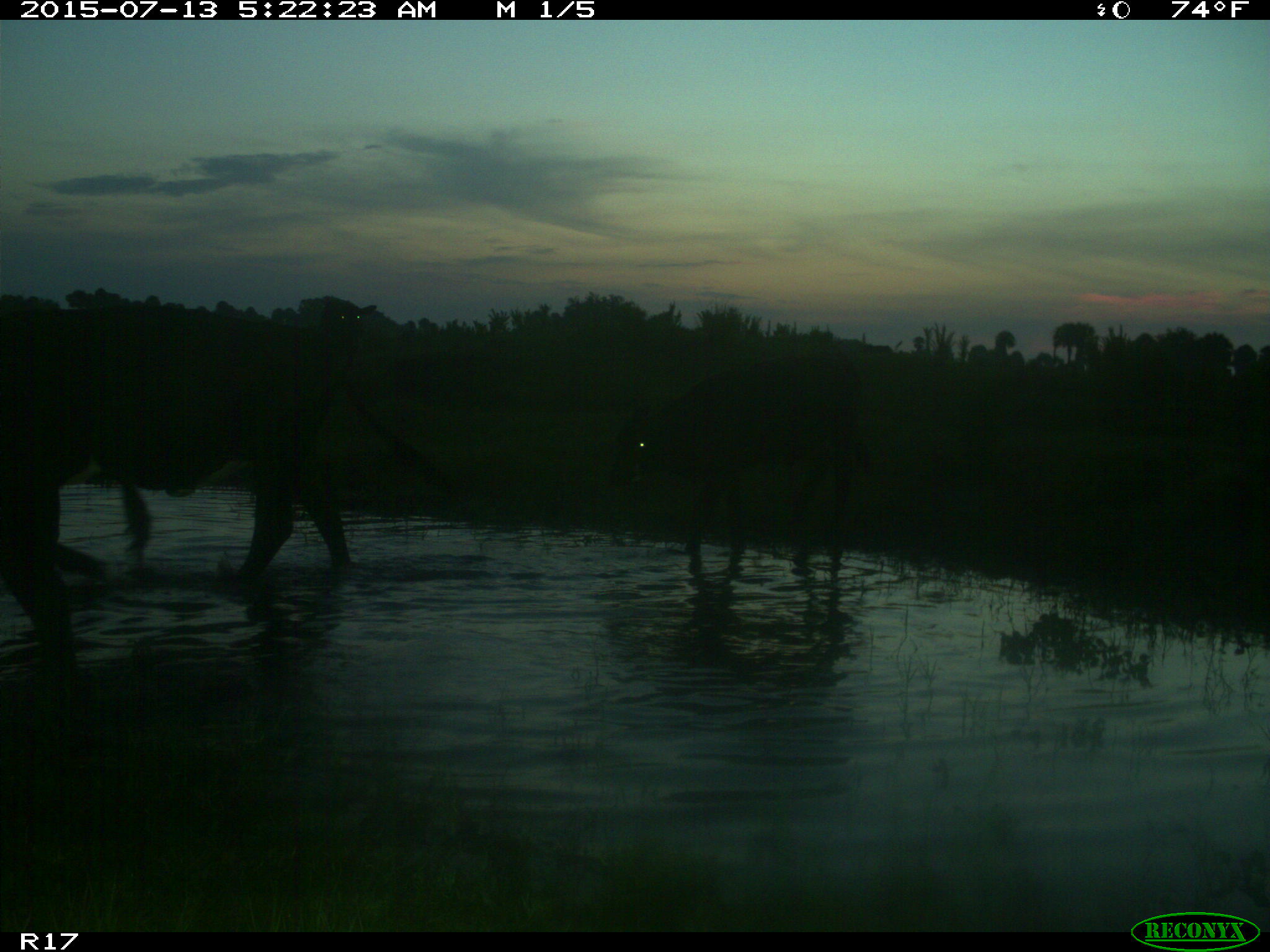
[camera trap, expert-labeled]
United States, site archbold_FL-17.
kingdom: Animalia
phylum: Chordata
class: Mammalia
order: Artiodactyla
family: Bovidae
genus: Bos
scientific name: Bos taurus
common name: domestic cow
Bos taurus (domestic cow).